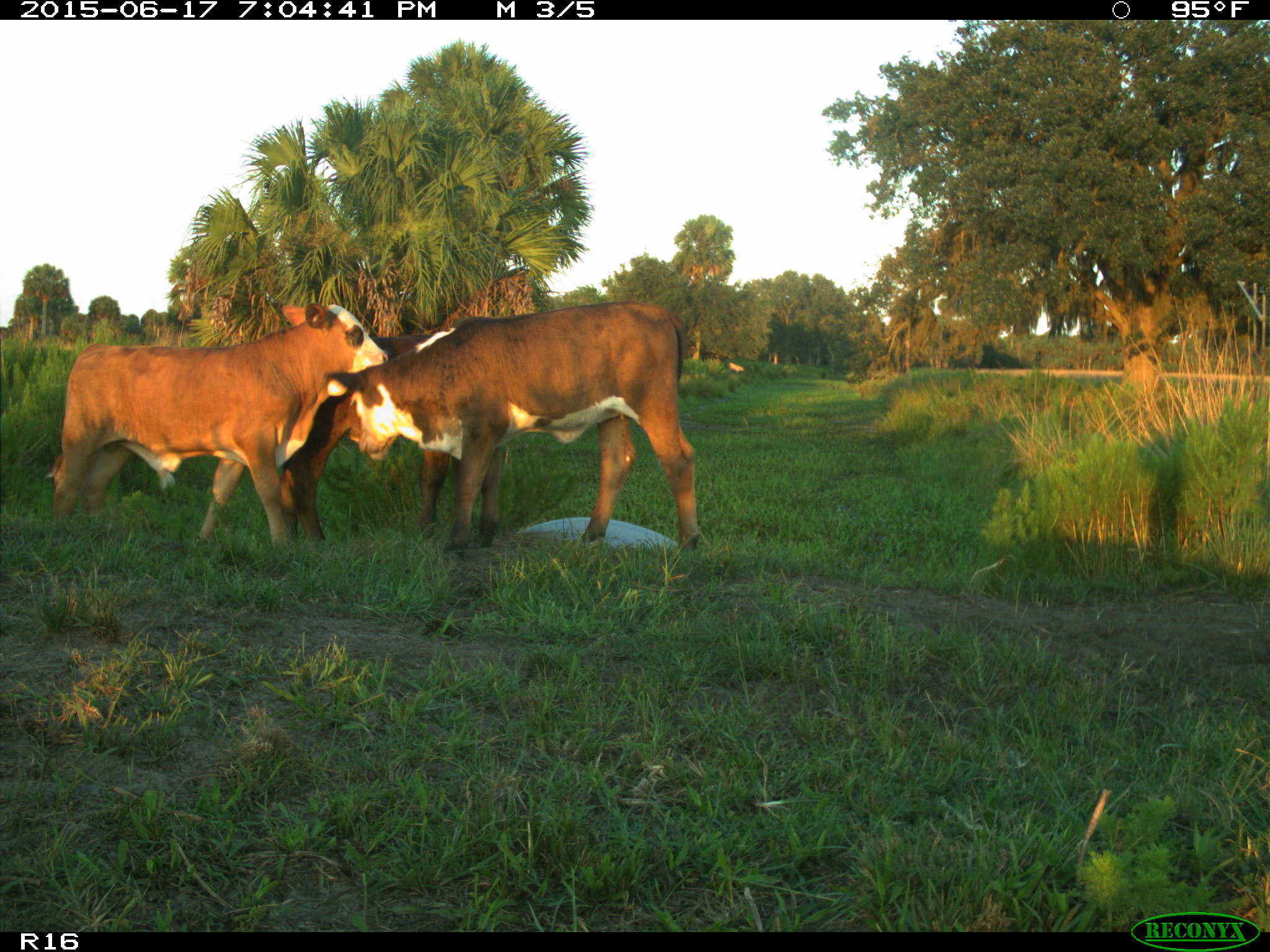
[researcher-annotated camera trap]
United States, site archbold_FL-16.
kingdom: Animalia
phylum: Chordata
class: Mammalia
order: Artiodactyla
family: Bovidae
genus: Bos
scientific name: Bos taurus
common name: domestic cow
Bos taurus (domestic cow).